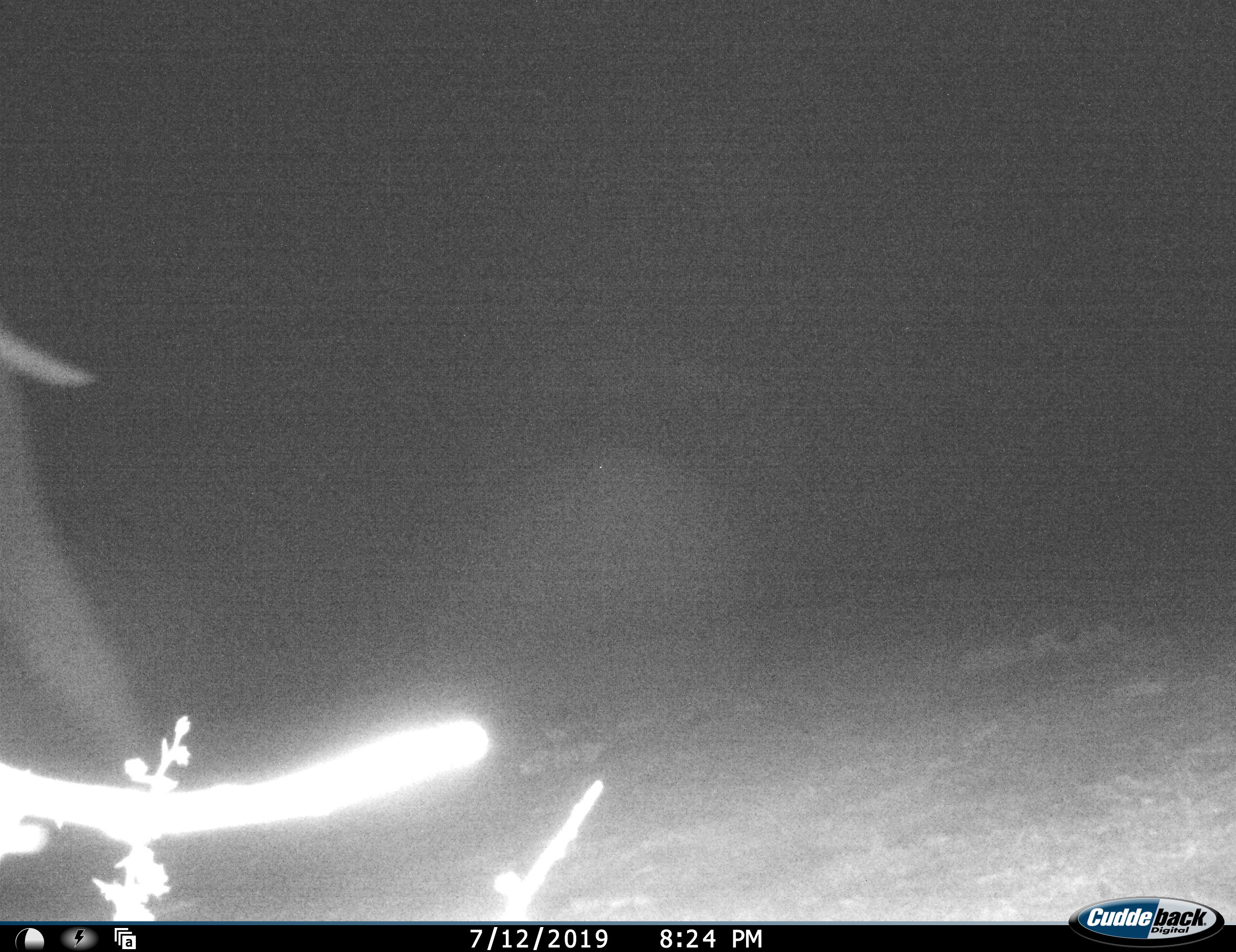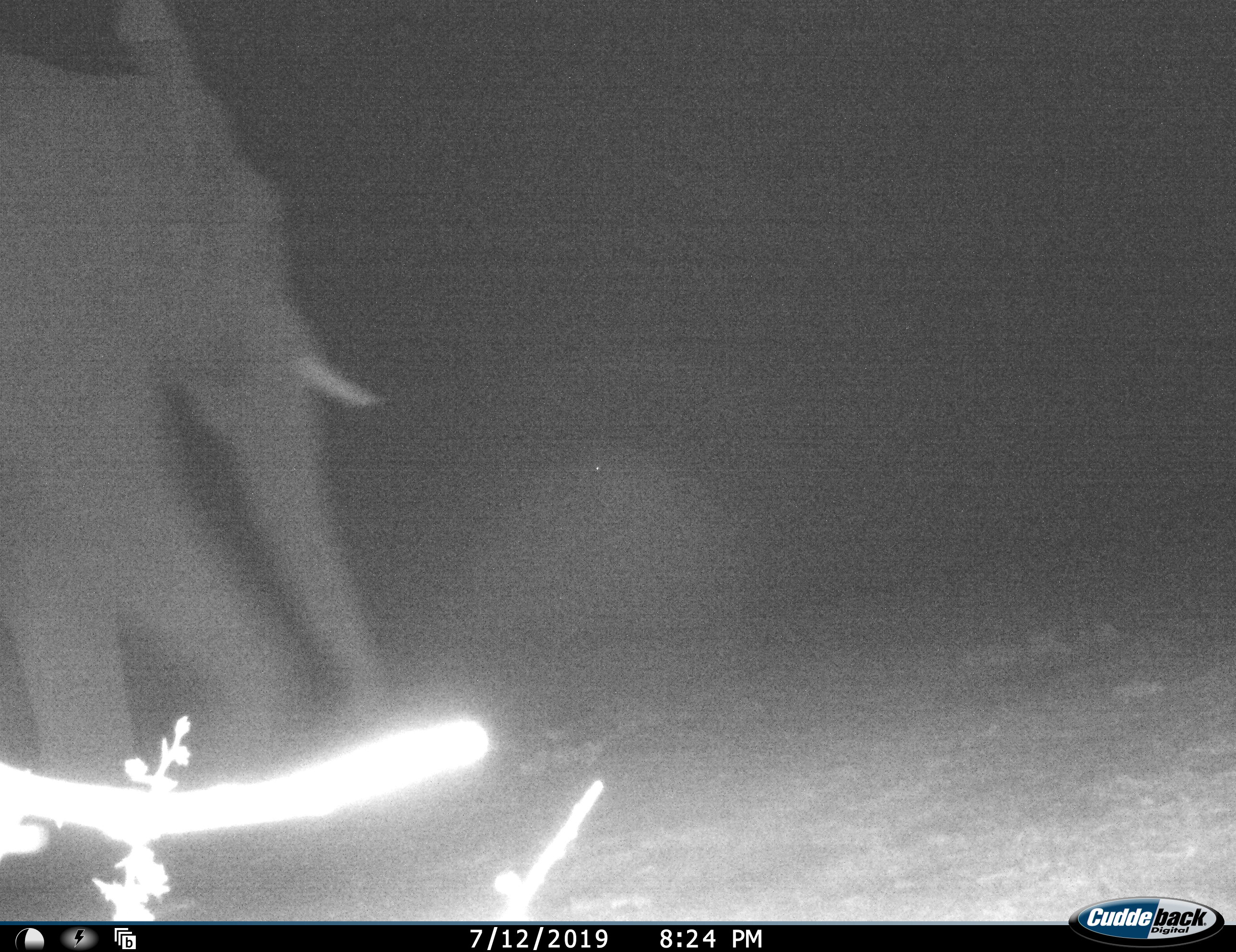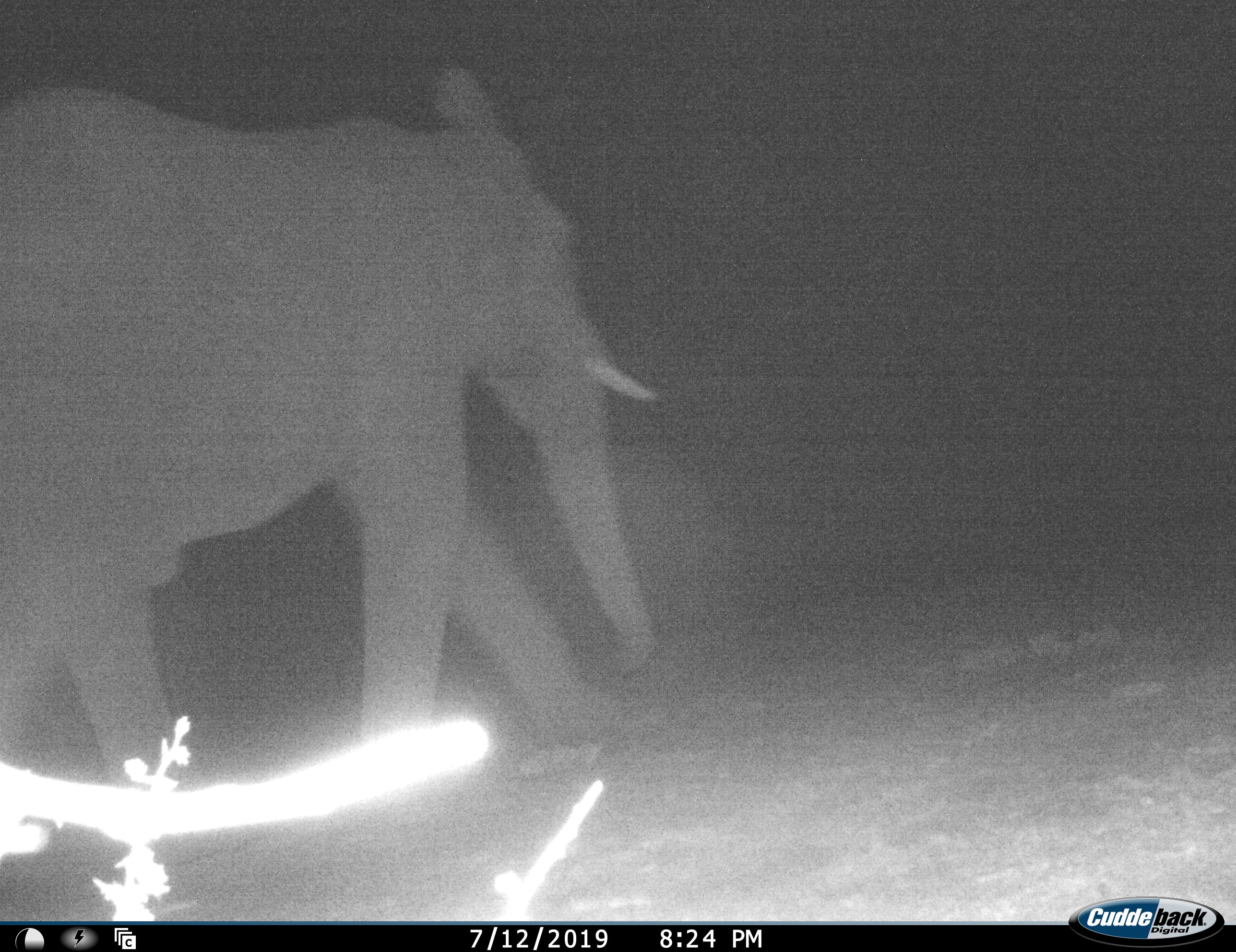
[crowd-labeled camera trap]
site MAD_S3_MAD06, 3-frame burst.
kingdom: Animalia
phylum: Chordata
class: Mammalia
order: Proboscidea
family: Elephantidae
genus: Loxodonta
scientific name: Loxodonta africana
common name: african bush elephant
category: elephant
Elephant (african bush elephant) (Loxodonta africana), count 1. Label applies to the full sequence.